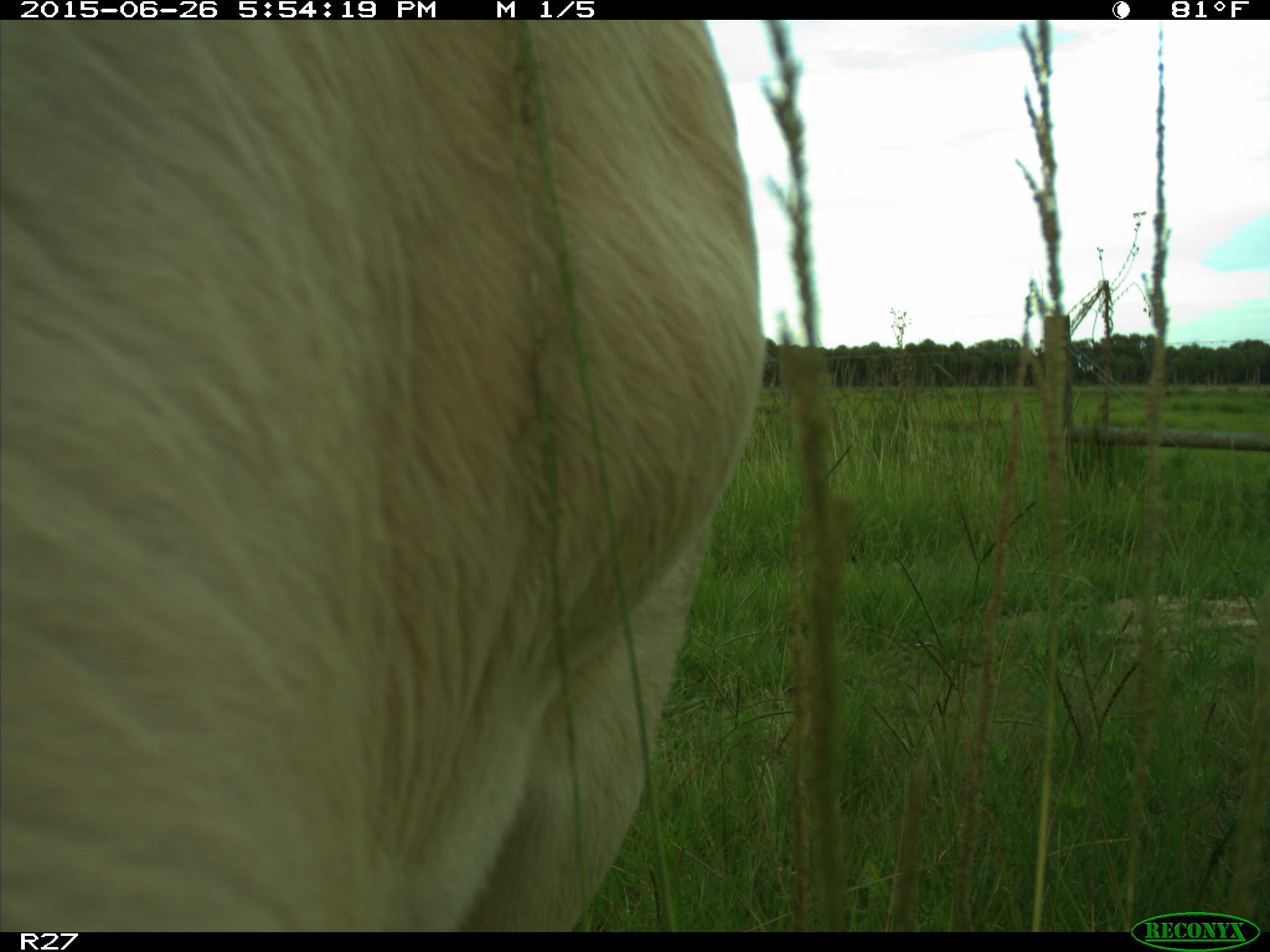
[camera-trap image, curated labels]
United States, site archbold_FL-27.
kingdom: Animalia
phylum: Chordata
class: Mammalia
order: Artiodactyla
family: Bovidae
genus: Bos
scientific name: Bos taurus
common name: domestic cow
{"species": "Bos taurus (domestic cow)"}